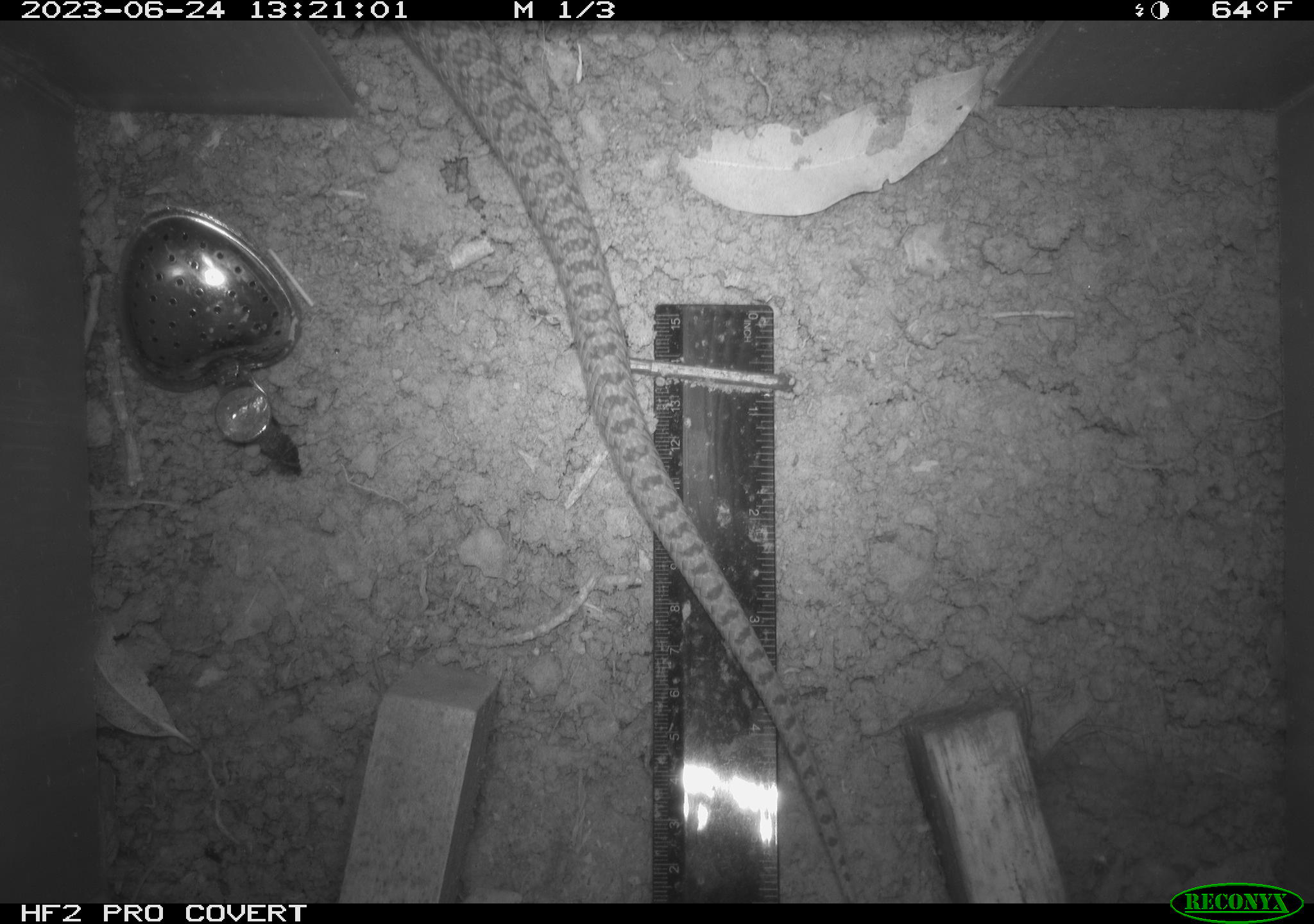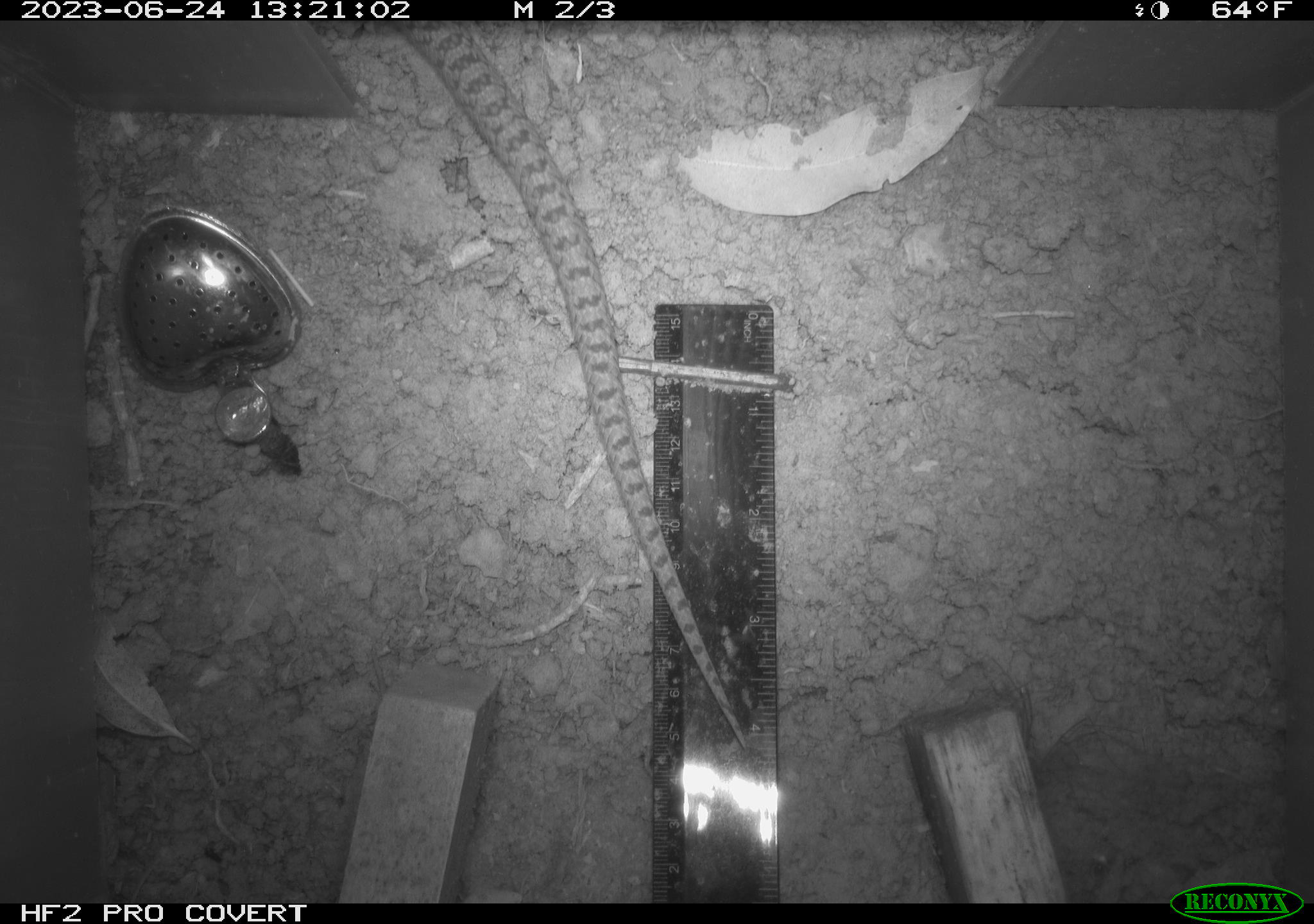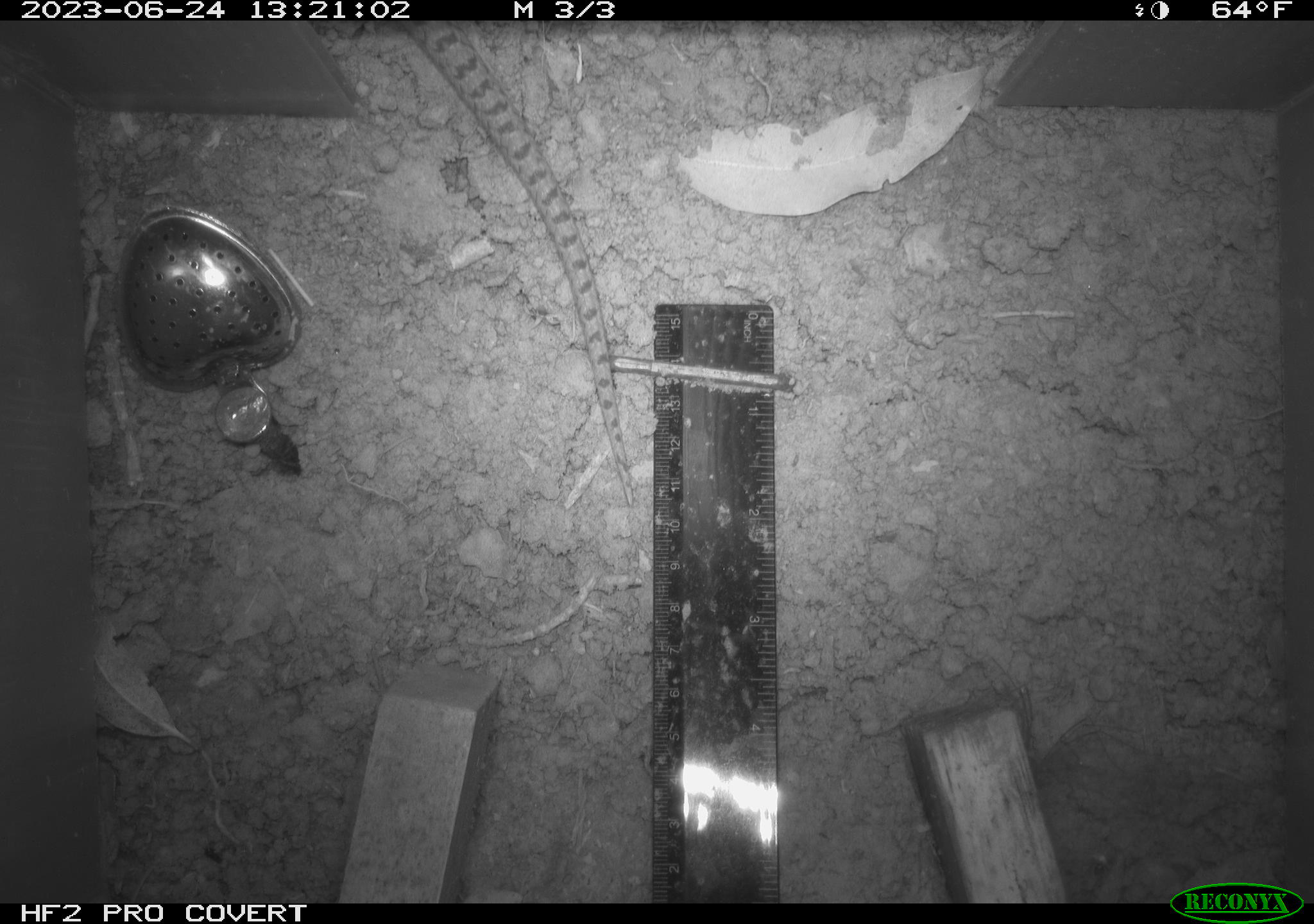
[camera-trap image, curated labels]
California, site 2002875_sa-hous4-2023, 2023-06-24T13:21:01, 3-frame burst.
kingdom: Animalia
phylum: Chordata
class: Reptilia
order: Squamata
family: Colubridae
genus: Pituophis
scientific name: Pituophis catenifer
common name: gophersnake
Gophersnake (Pituophis catenifer).